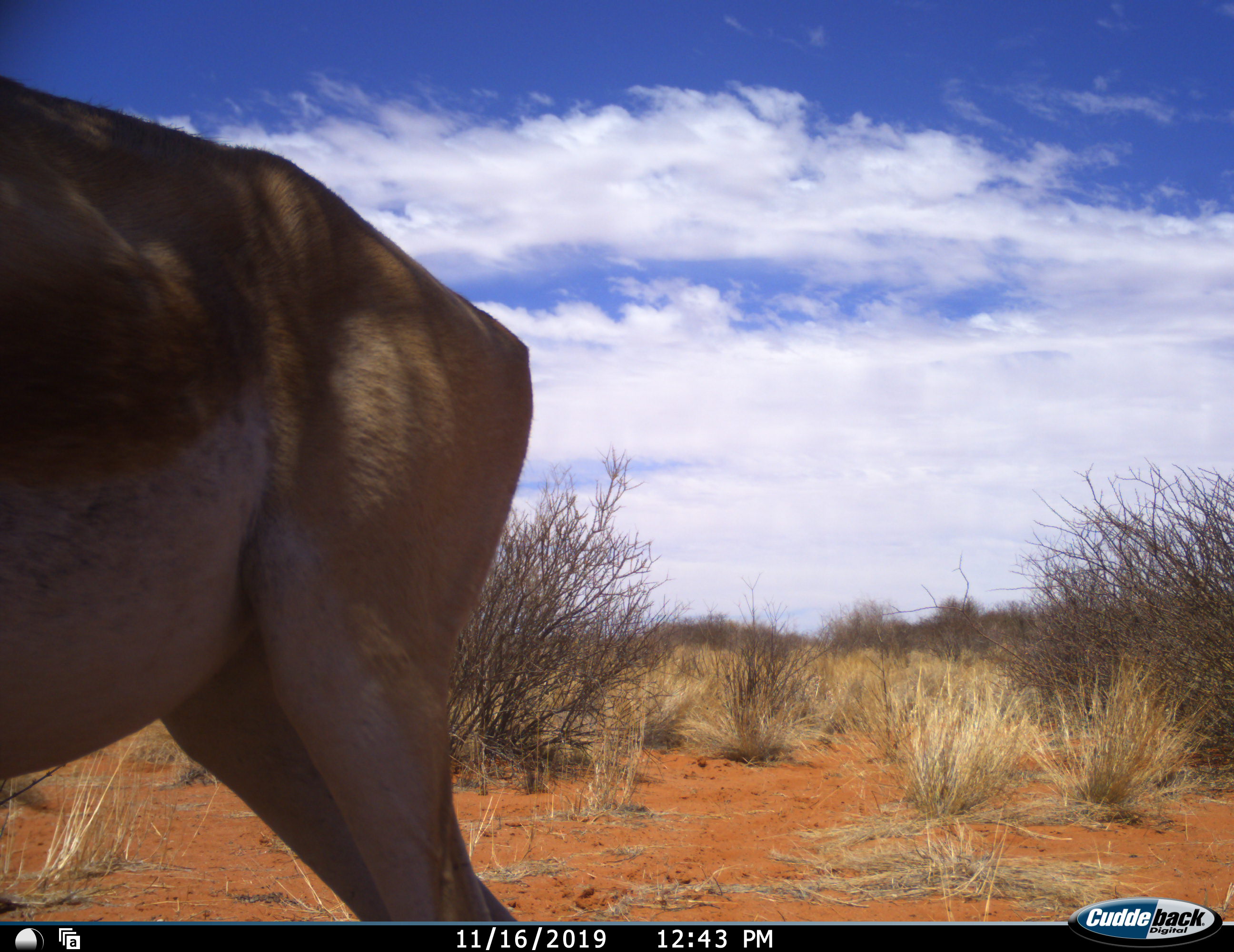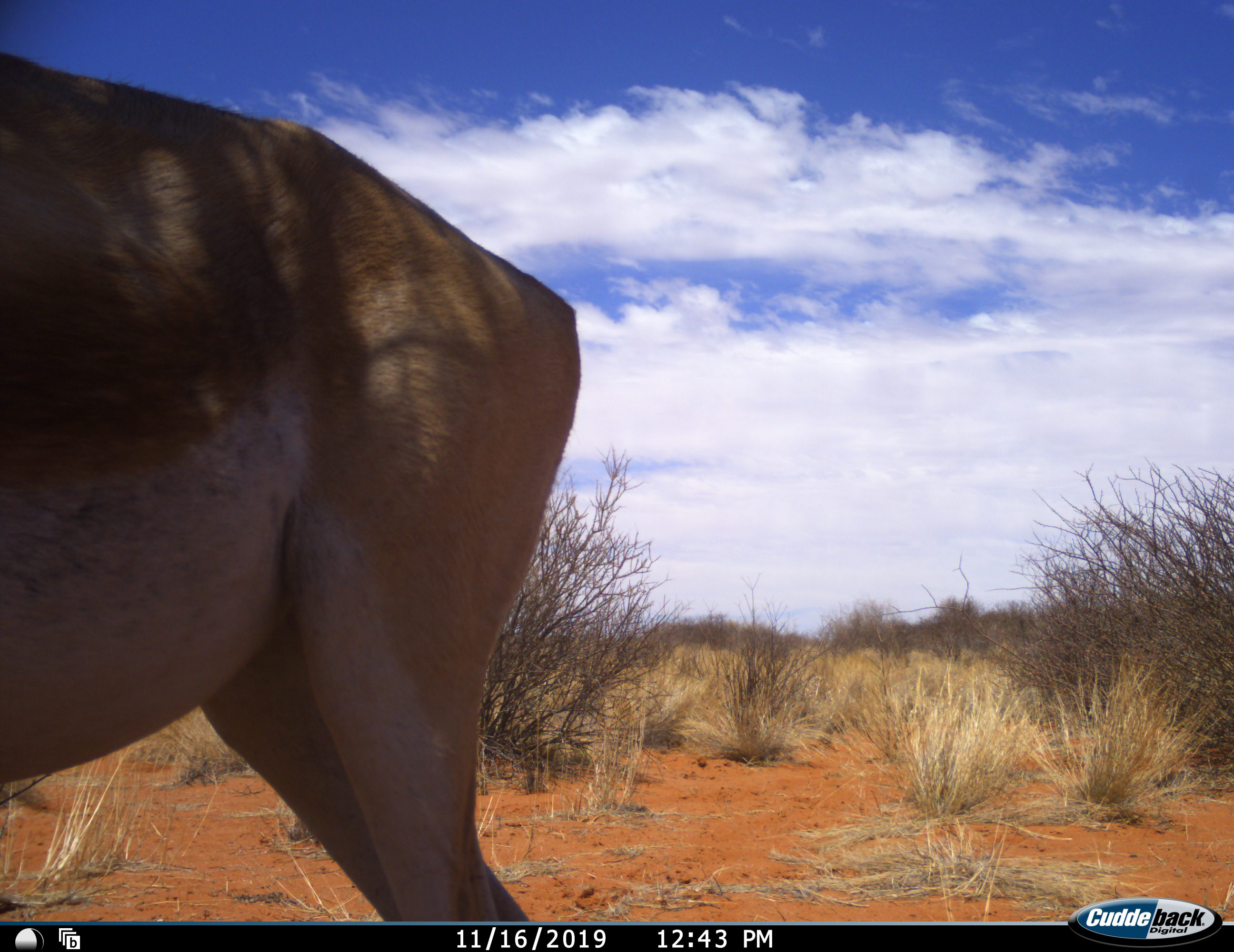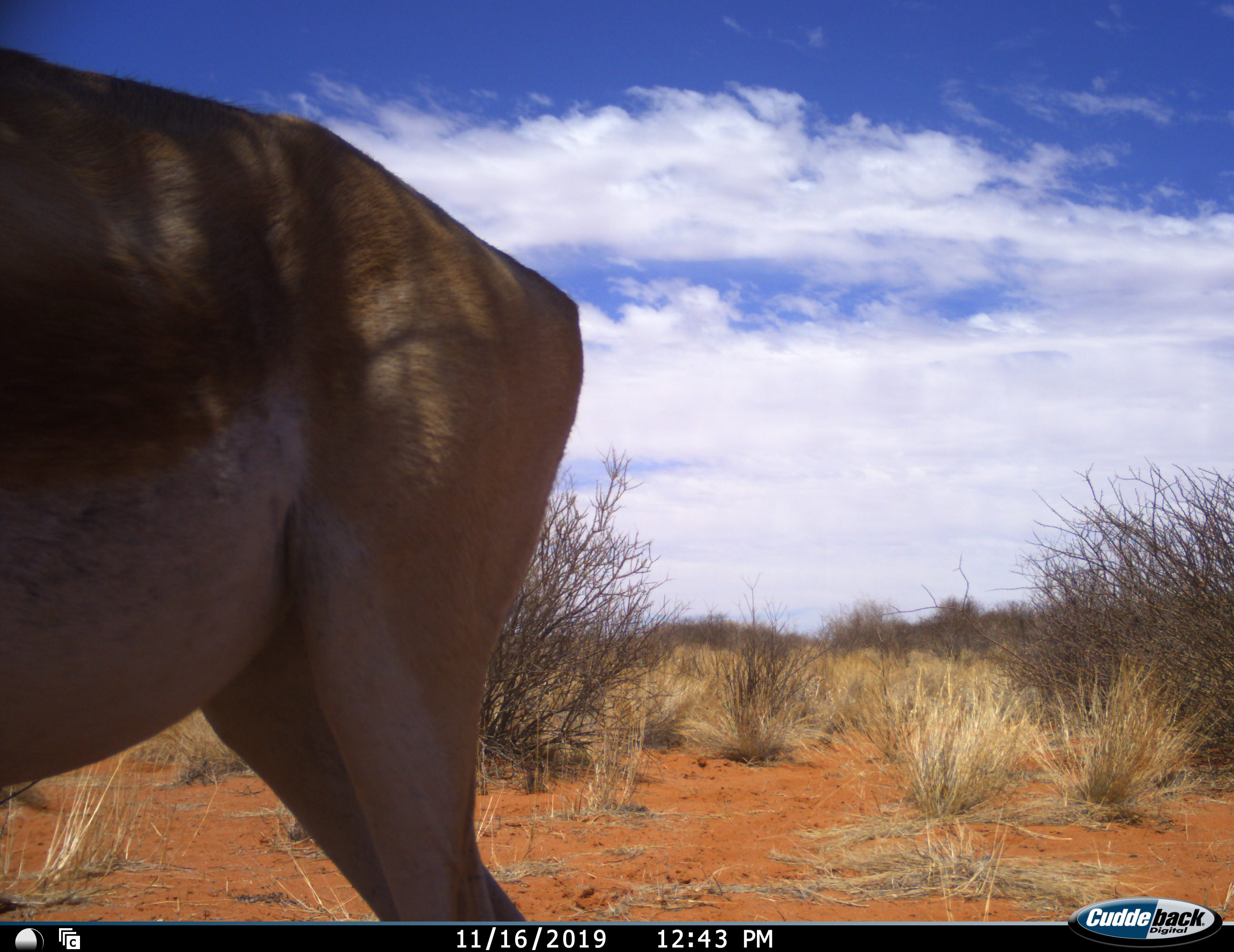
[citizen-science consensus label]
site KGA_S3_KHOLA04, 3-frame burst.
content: unidentified animal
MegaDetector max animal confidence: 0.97